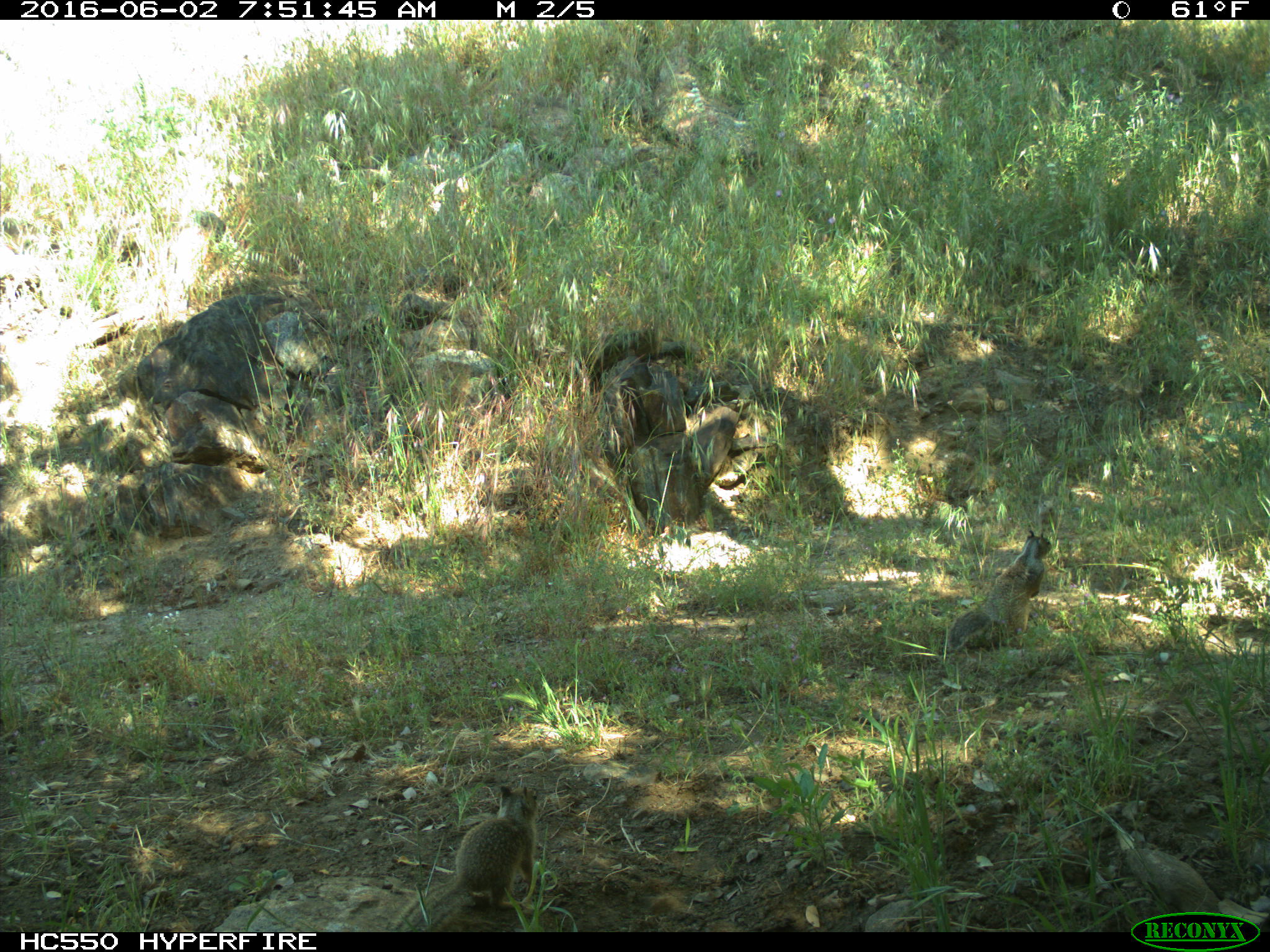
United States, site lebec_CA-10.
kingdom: Animalia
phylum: Chordata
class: Mammalia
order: Rodentia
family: Sciuridae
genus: Otospermophilus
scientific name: Otospermophilus beecheyi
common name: california ground squirrel